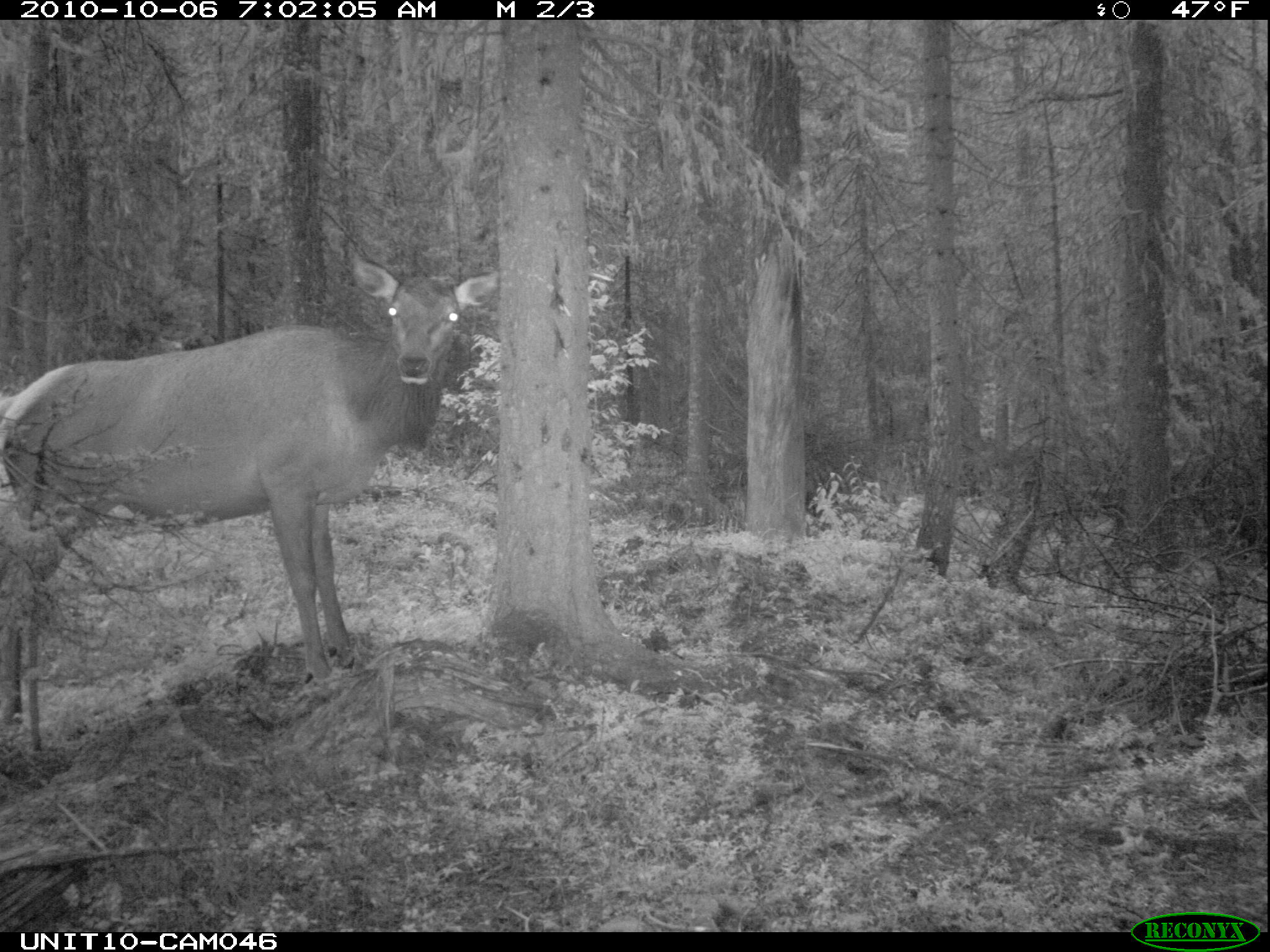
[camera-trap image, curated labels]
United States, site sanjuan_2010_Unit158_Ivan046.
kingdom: Animalia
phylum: Chordata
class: Mammalia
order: Artiodactyla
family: Cervidae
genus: Cervus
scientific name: Cervus elaphus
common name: red deer